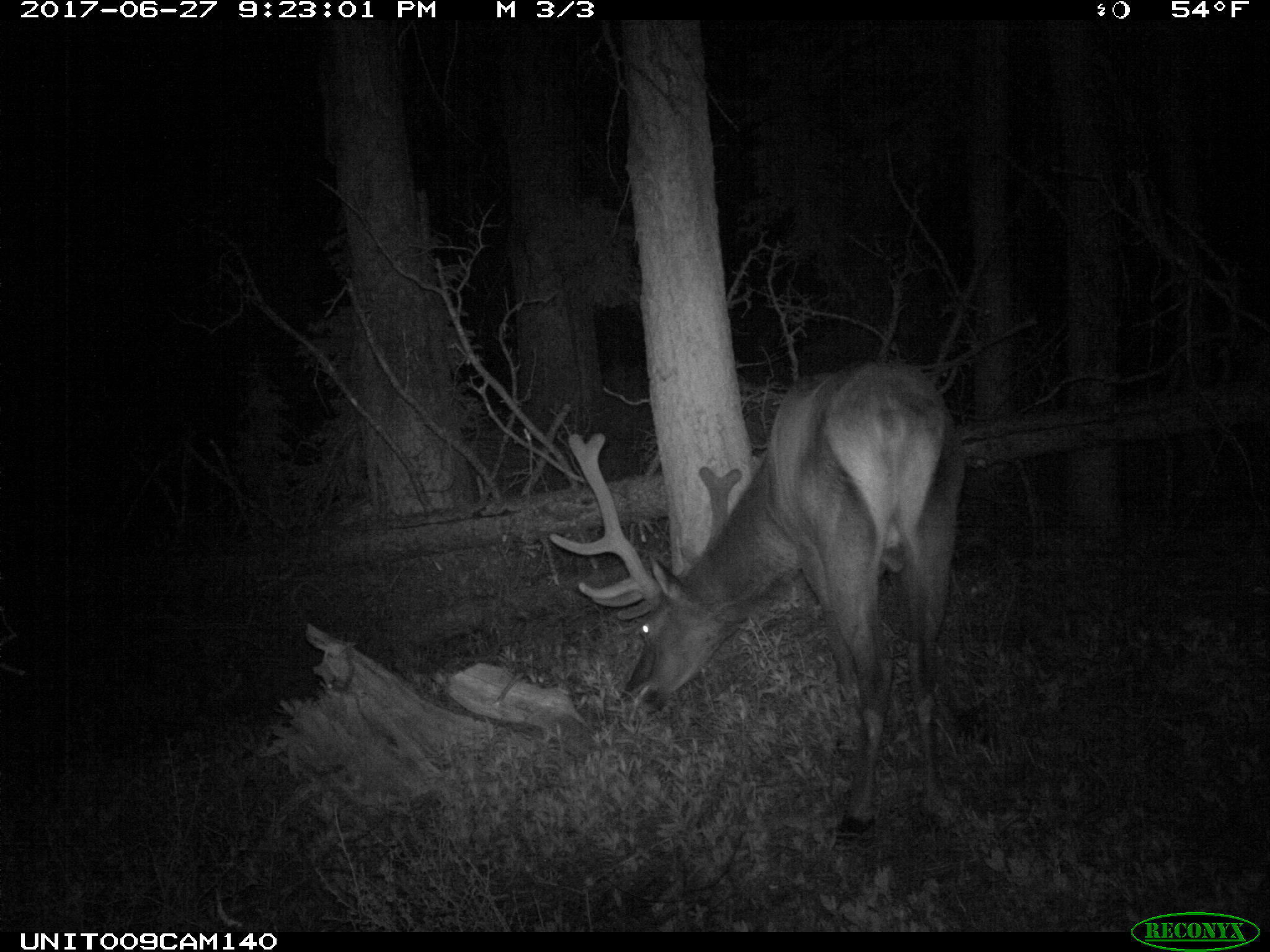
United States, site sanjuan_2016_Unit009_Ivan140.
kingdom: Animalia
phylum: Chordata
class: Mammalia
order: Artiodactyla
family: Cervidae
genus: Cervus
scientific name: Cervus elaphus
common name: red deer